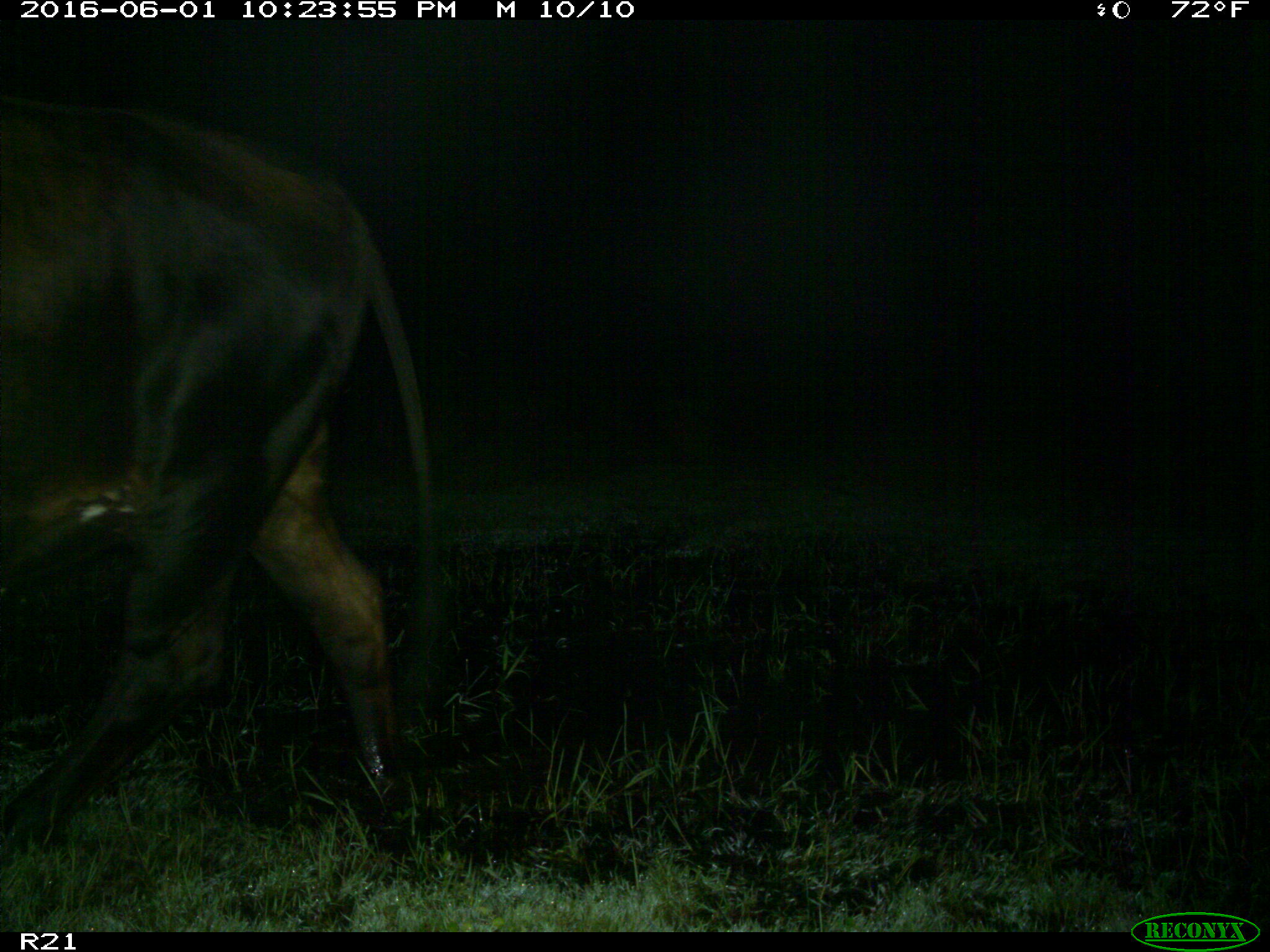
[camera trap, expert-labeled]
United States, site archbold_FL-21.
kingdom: Animalia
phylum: Chordata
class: Mammalia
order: Artiodactyla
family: Bovidae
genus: Bos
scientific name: Bos taurus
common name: domestic cow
Bos taurus (domestic cow).